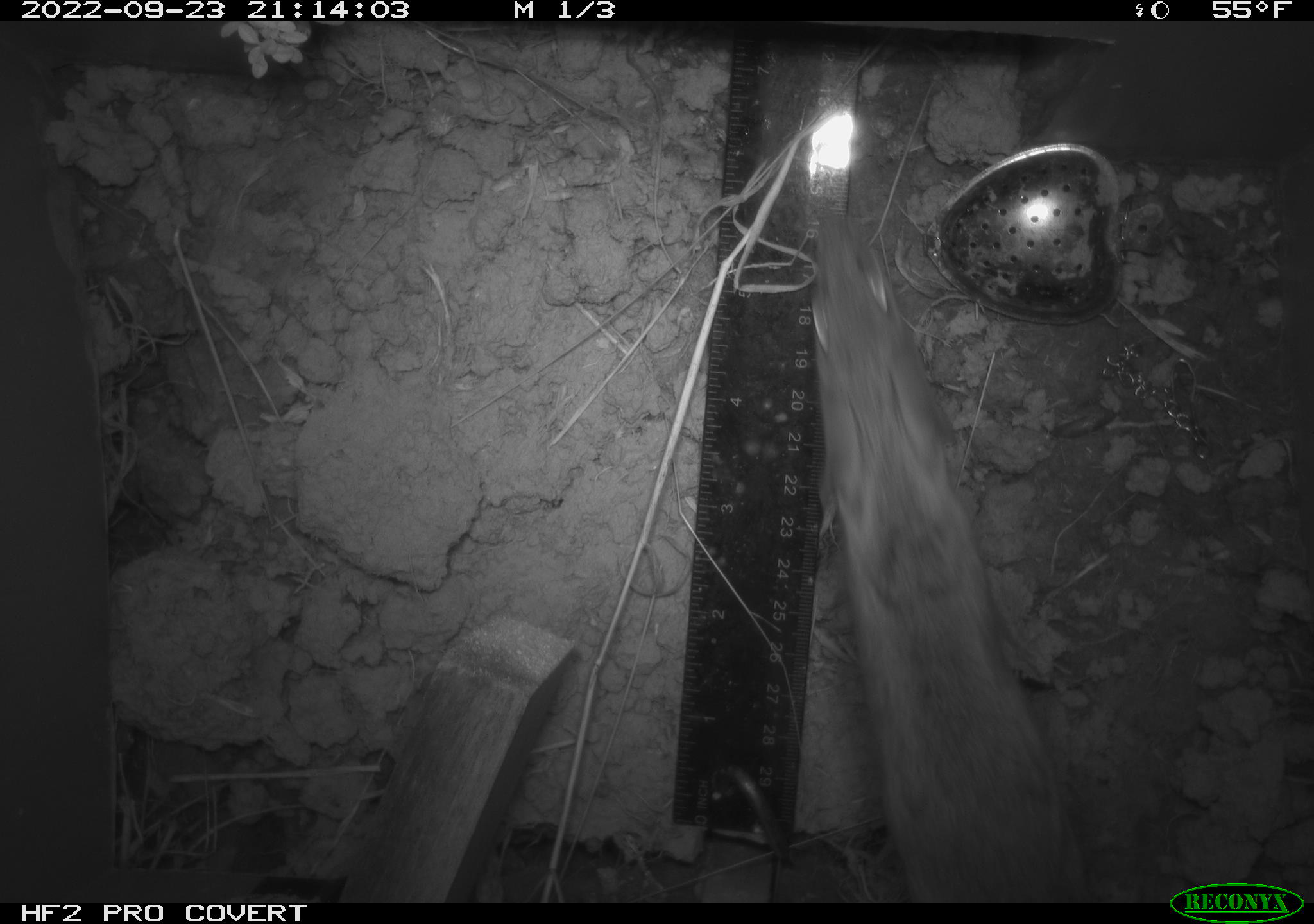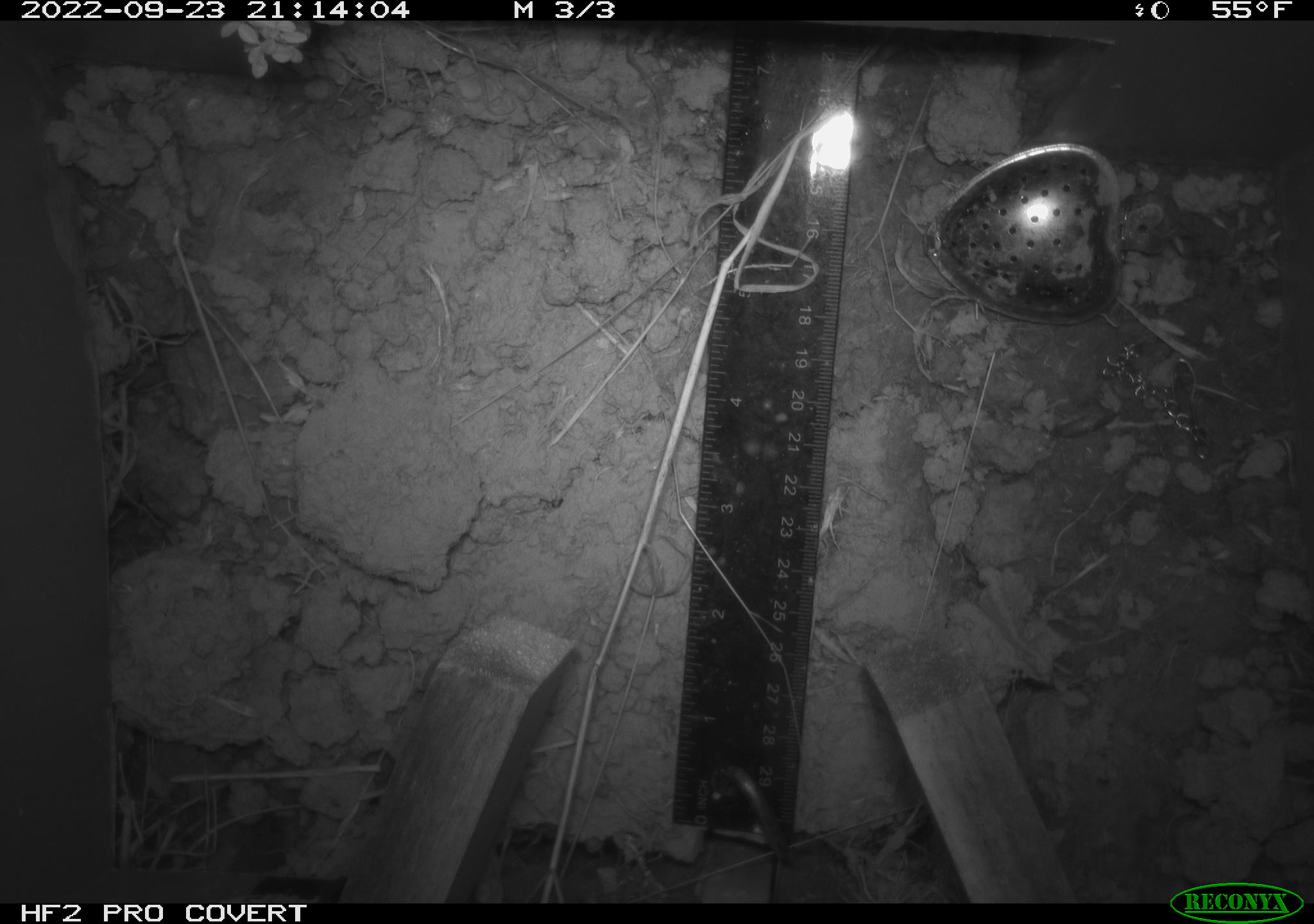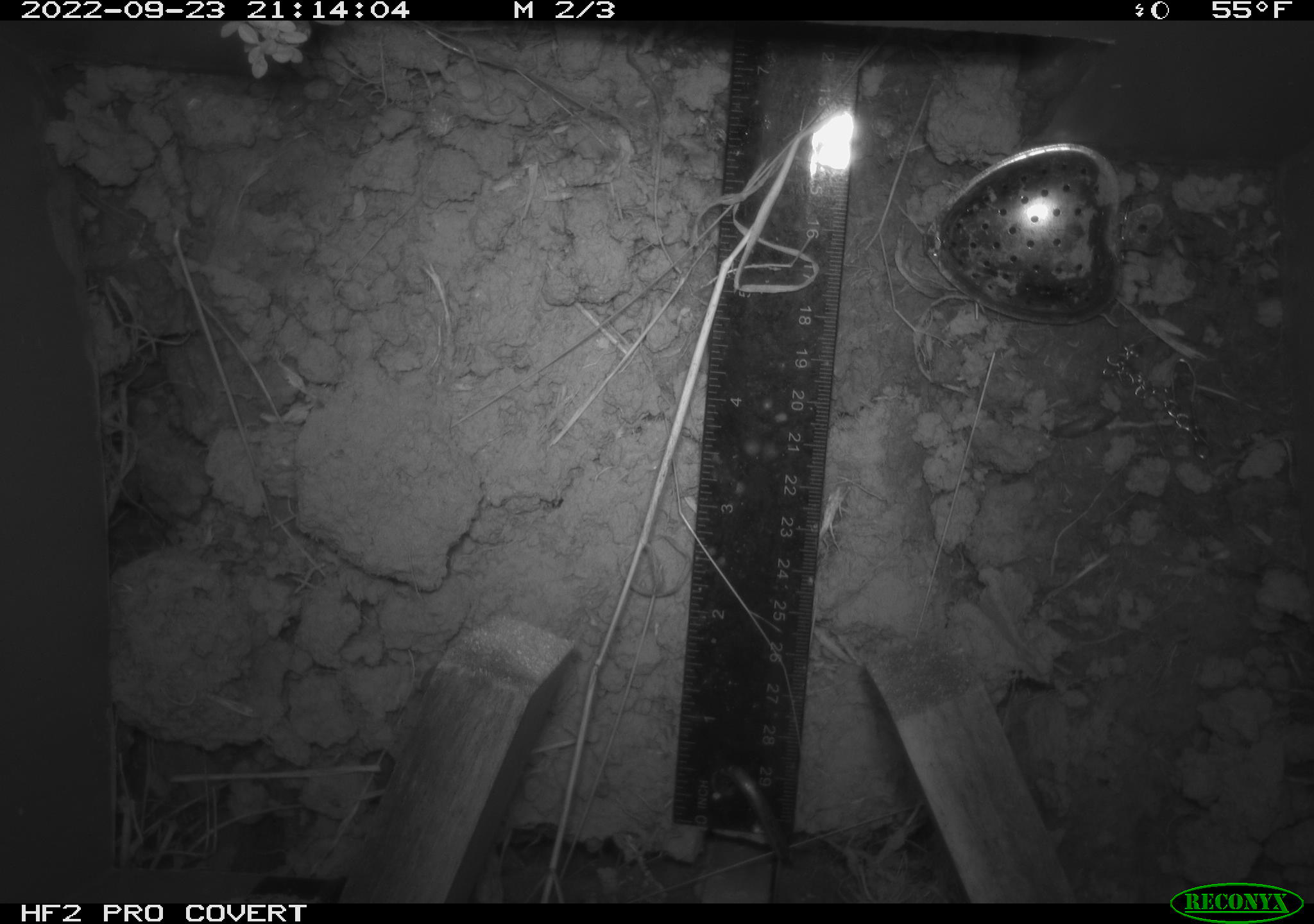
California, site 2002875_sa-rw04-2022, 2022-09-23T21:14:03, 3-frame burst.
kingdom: Animalia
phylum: Chordata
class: Mammalia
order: Rodentia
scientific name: Rodentia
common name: mouse species